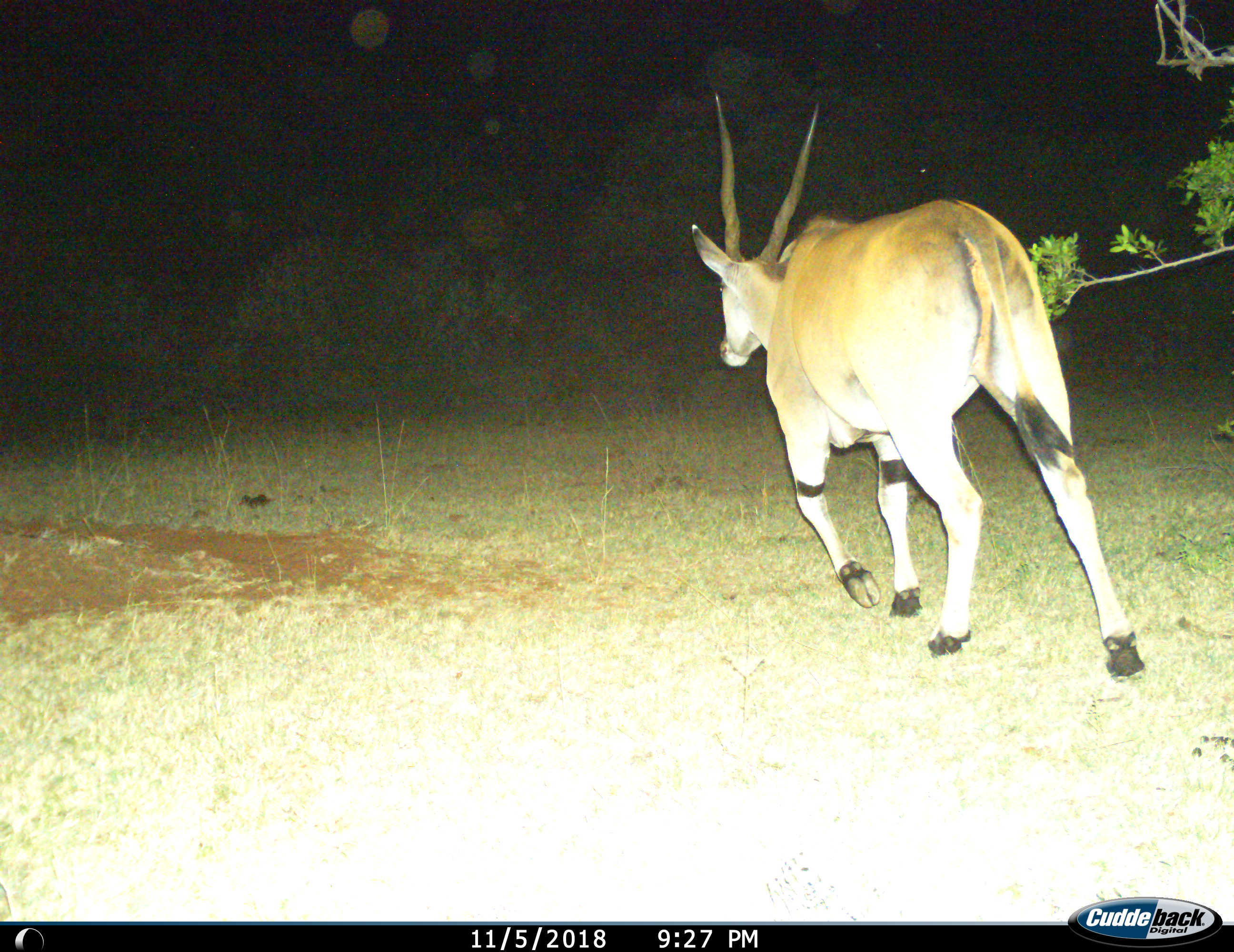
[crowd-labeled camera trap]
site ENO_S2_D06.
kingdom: Animalia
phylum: Chordata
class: Mammalia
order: Artiodactyla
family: Bovidae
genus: Tragelaphus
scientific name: Tragelaphus oryx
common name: eland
Eland (Tragelaphus oryx), count 1. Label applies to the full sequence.